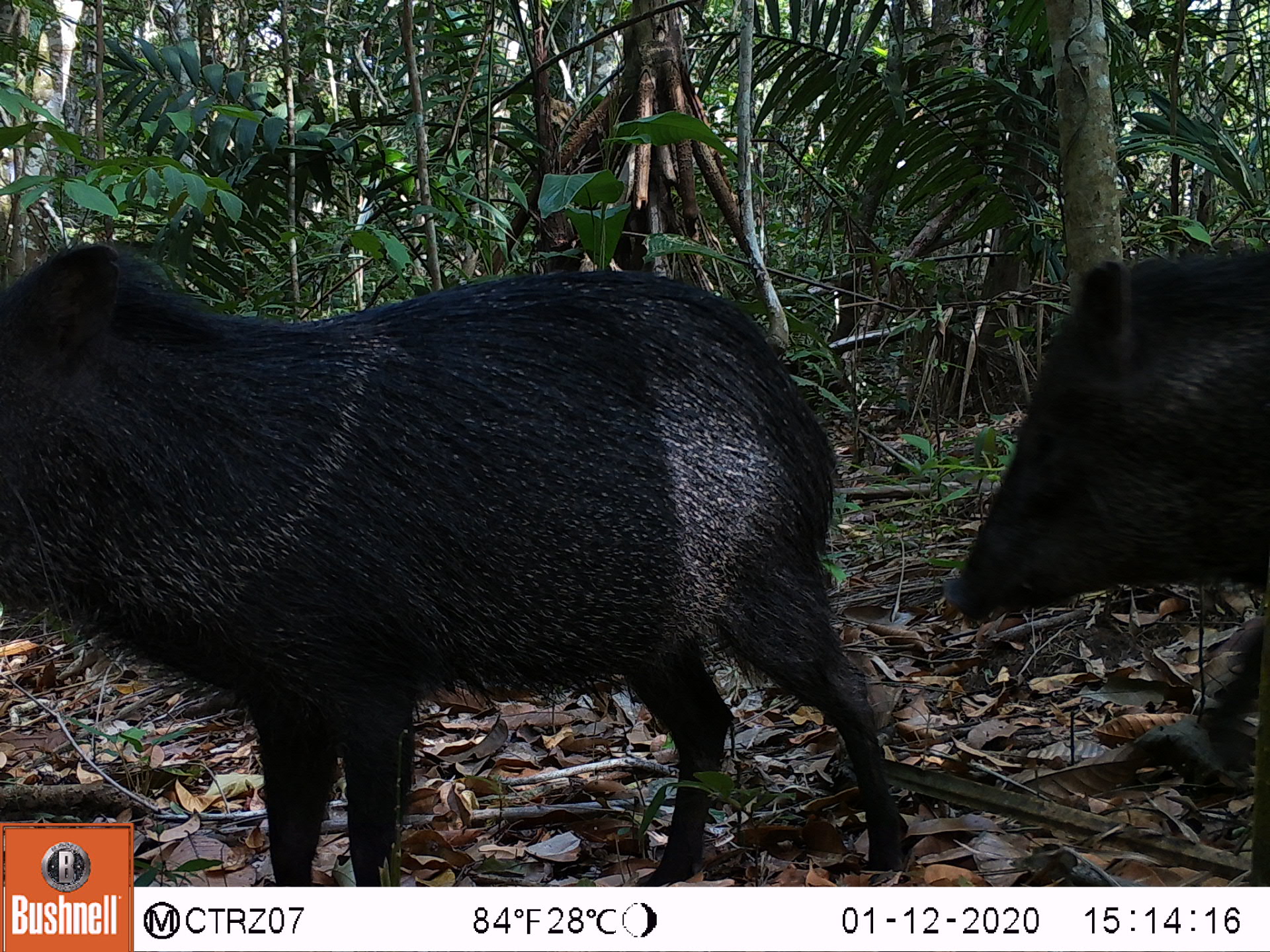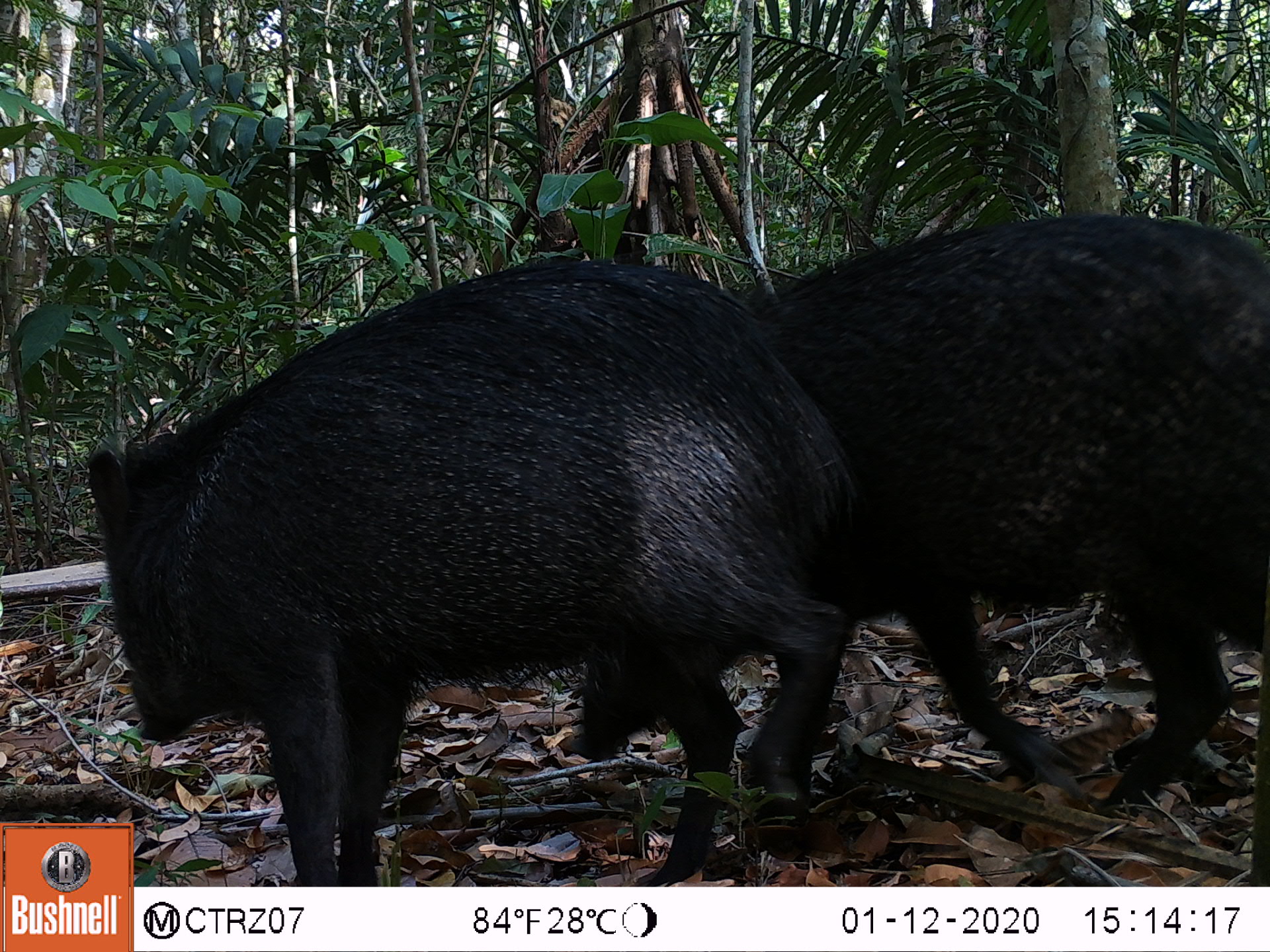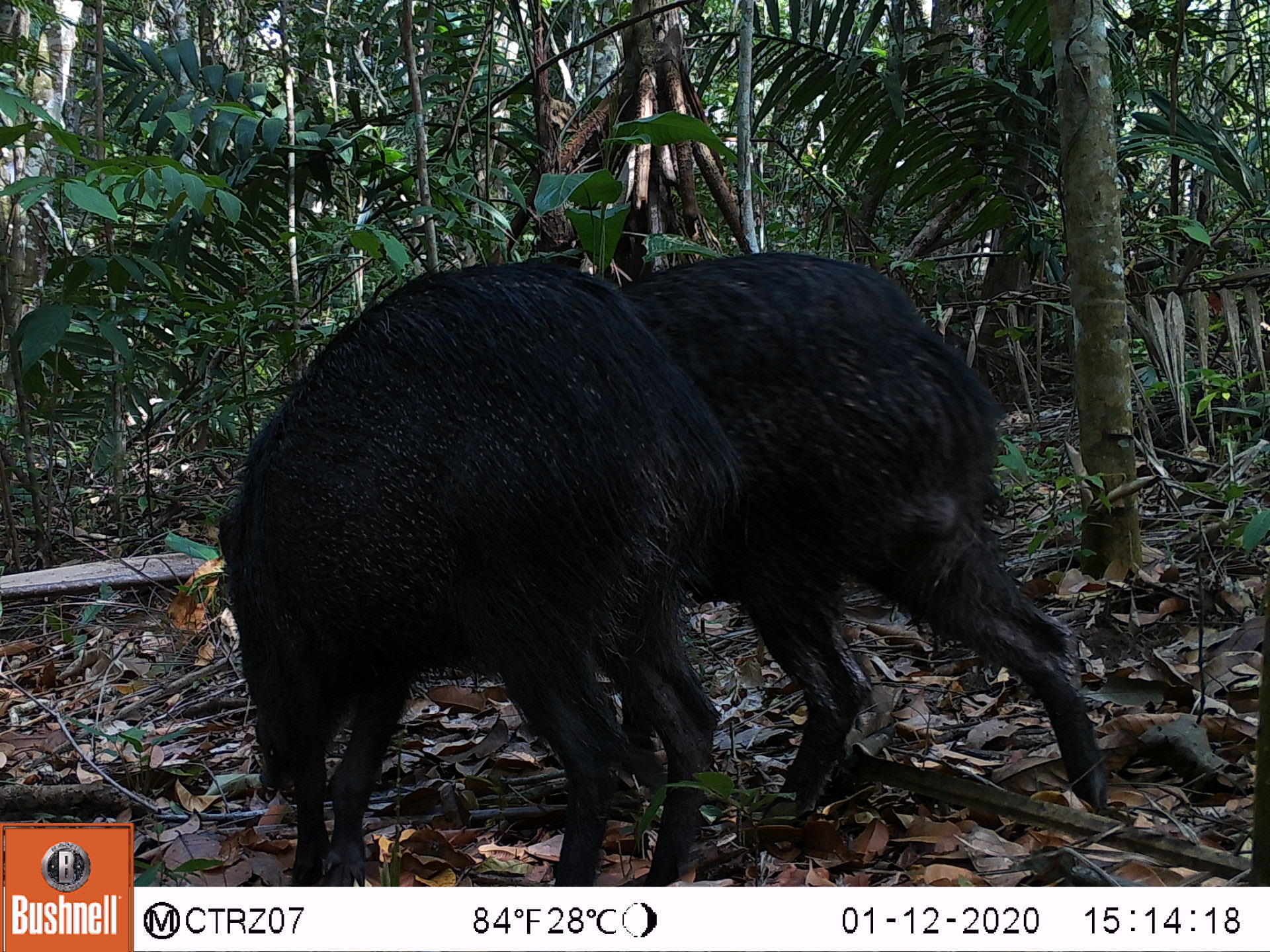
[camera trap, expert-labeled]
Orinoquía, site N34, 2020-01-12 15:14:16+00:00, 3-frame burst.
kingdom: Animalia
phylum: Chordata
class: Mammalia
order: Carnivora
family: Procyonidae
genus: Nasua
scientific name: Nasua nasua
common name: south american coati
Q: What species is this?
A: South american coati (Nasua nasua).